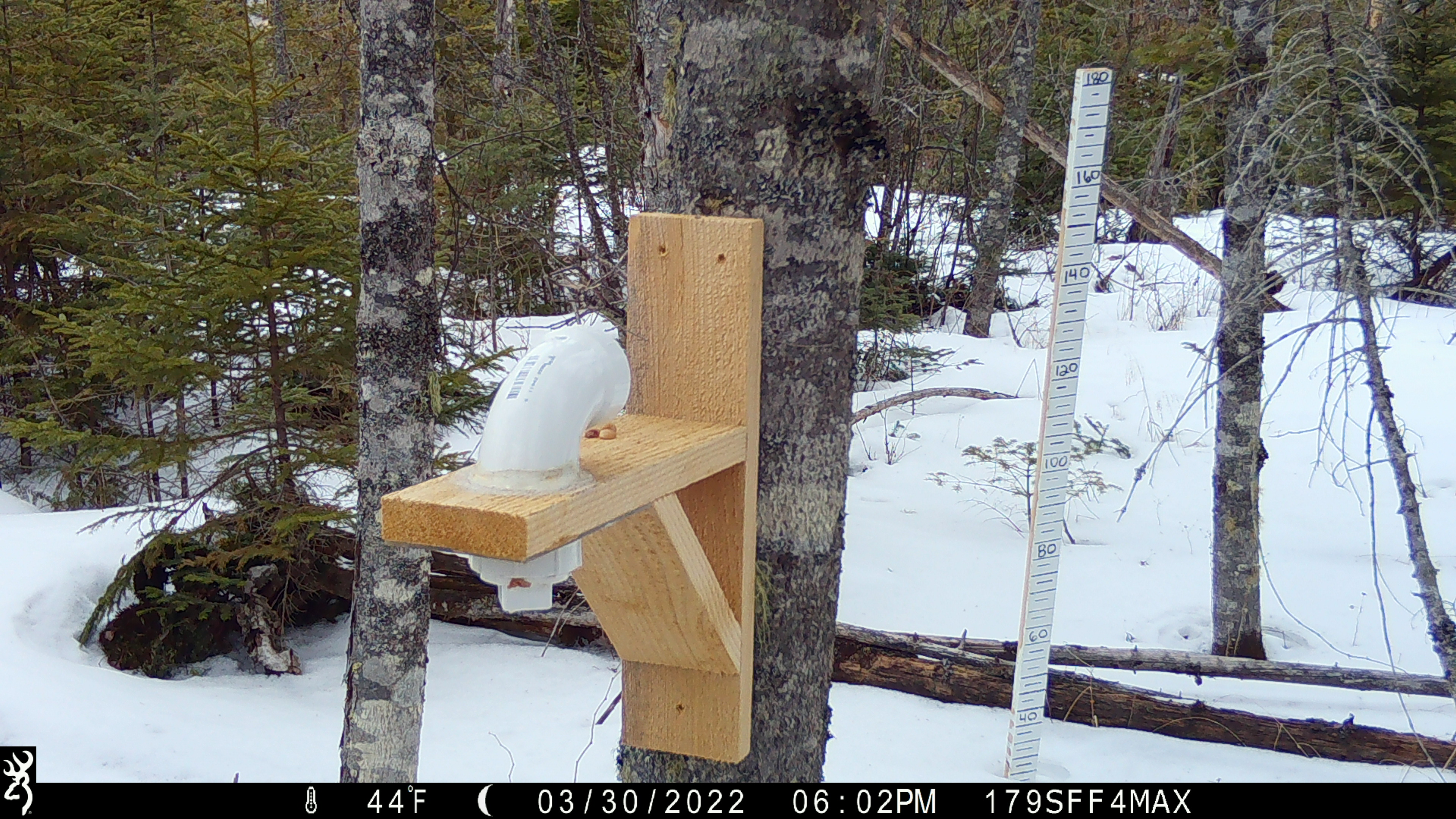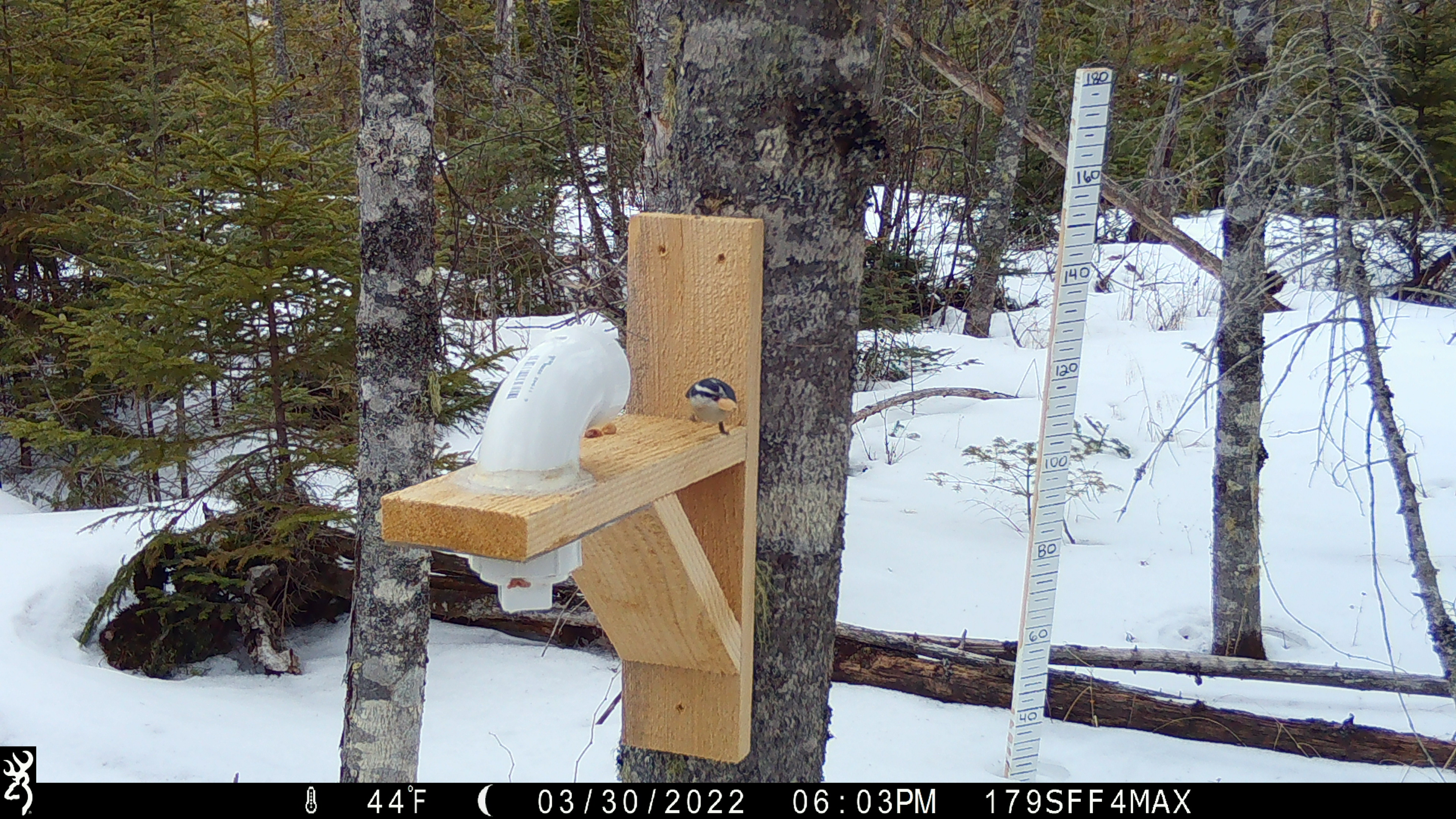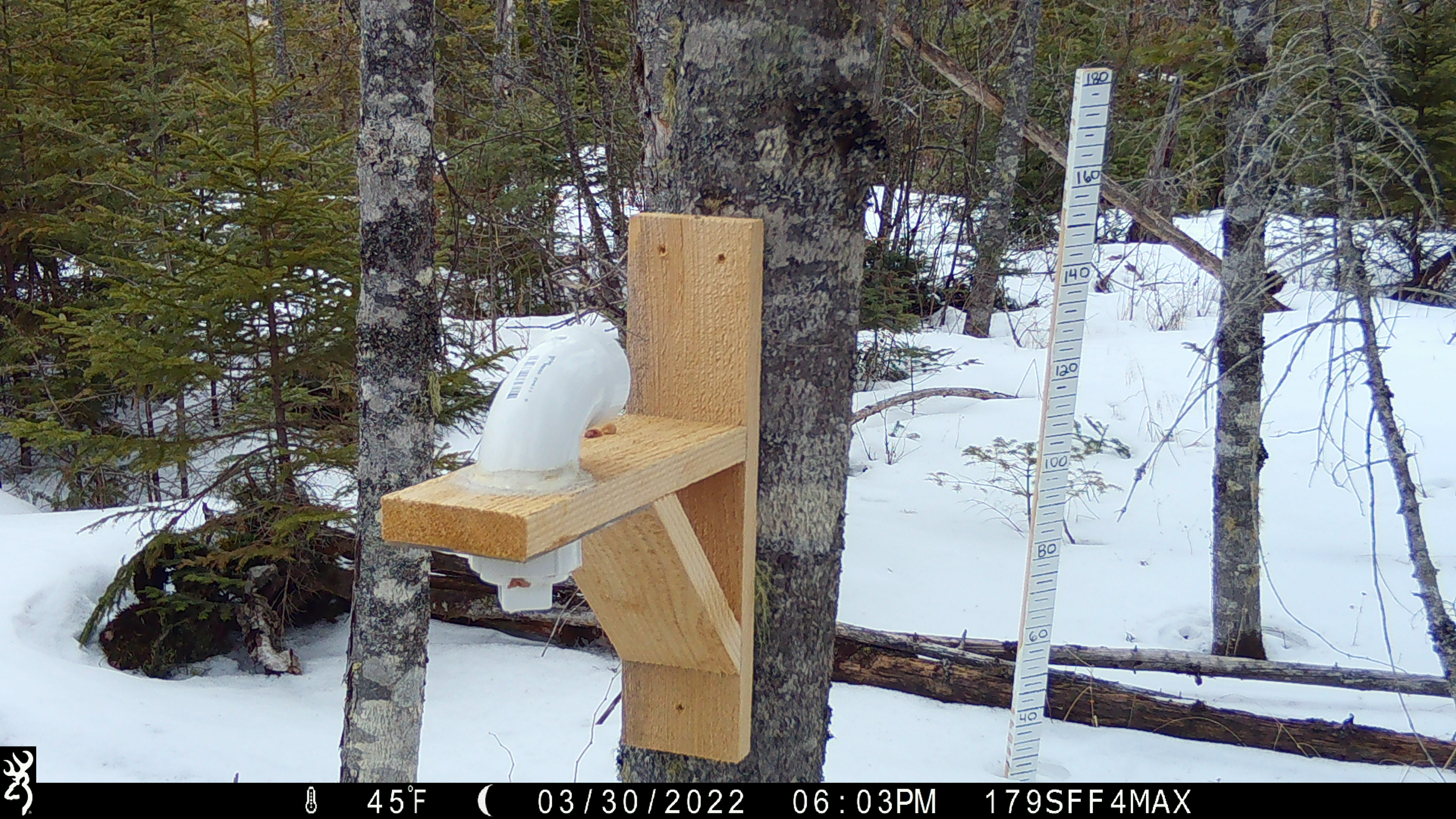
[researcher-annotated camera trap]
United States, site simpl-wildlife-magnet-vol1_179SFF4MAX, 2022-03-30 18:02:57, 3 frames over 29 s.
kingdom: Animalia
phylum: Chordata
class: Aves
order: Passeriformes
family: Sittidae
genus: Sitta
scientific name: Sitta canadensis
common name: red-breasted nuthatch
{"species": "red-breasted nuthatch (Sitta canadensis)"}